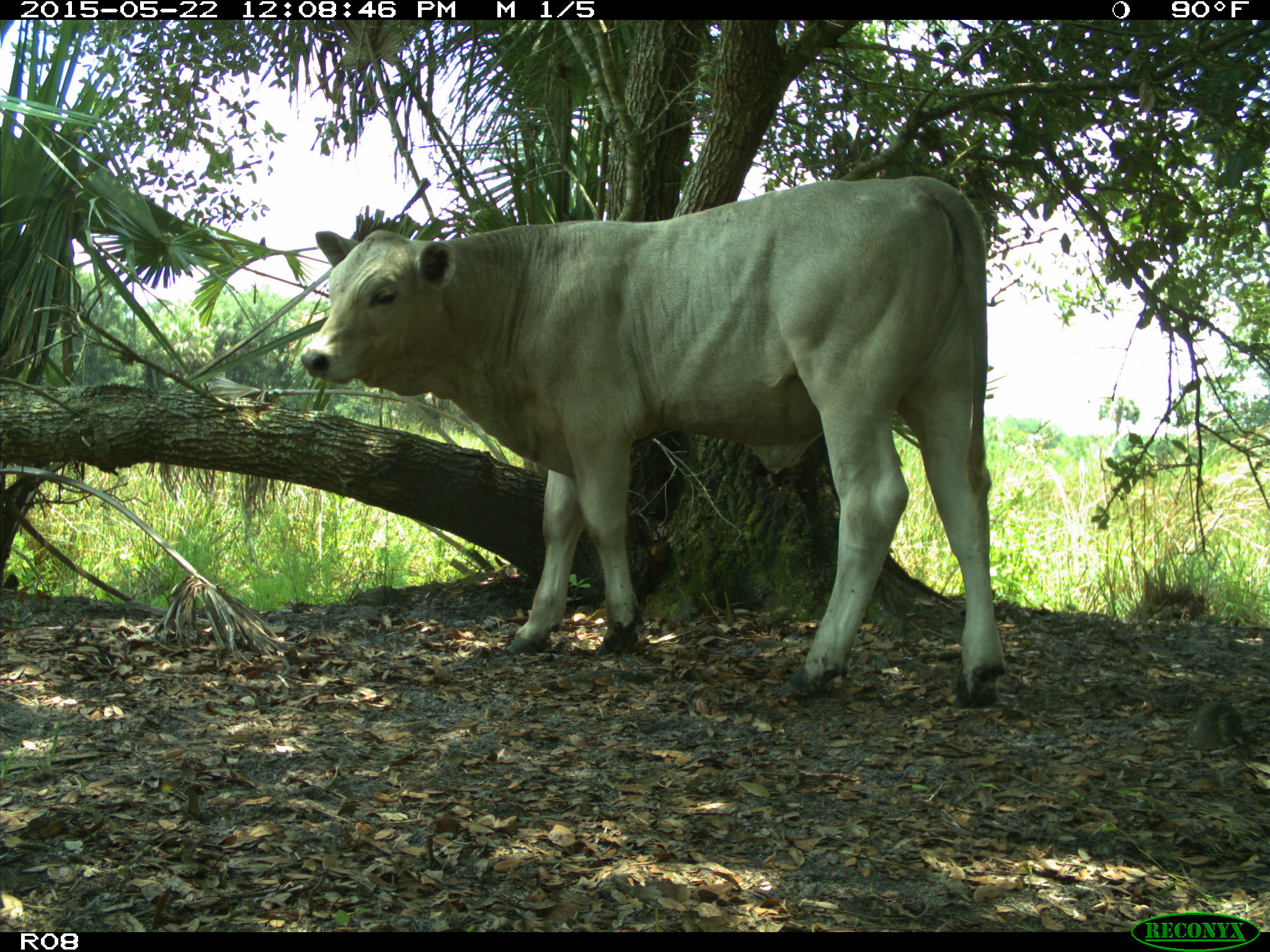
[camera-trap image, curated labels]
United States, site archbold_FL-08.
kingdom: Animalia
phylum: Chordata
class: Mammalia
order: Artiodactyla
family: Bovidae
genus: Bos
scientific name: Bos taurus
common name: domestic cow